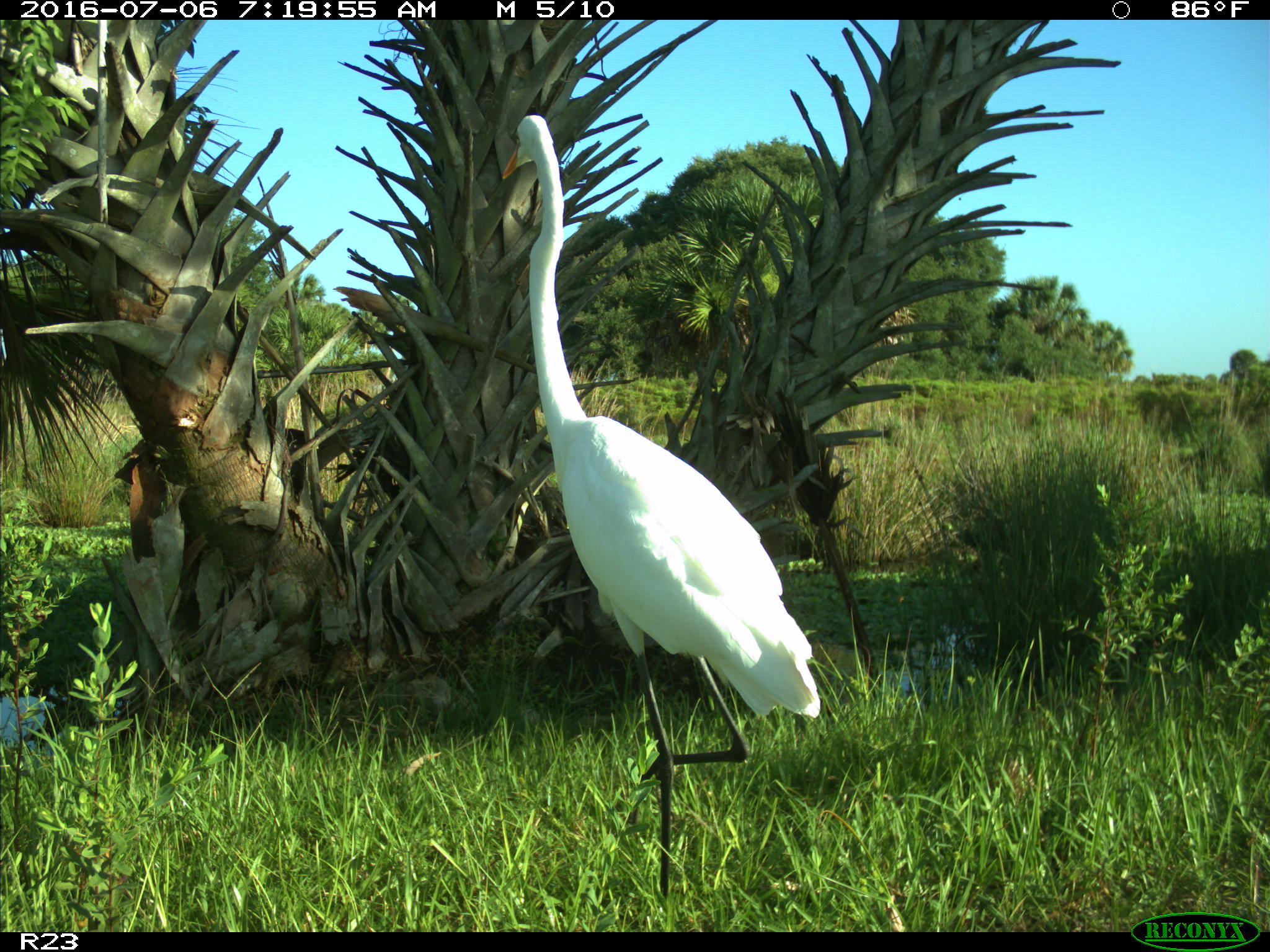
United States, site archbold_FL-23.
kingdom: Animalia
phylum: Chordata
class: Aves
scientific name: Aves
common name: birds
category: unidentified bird